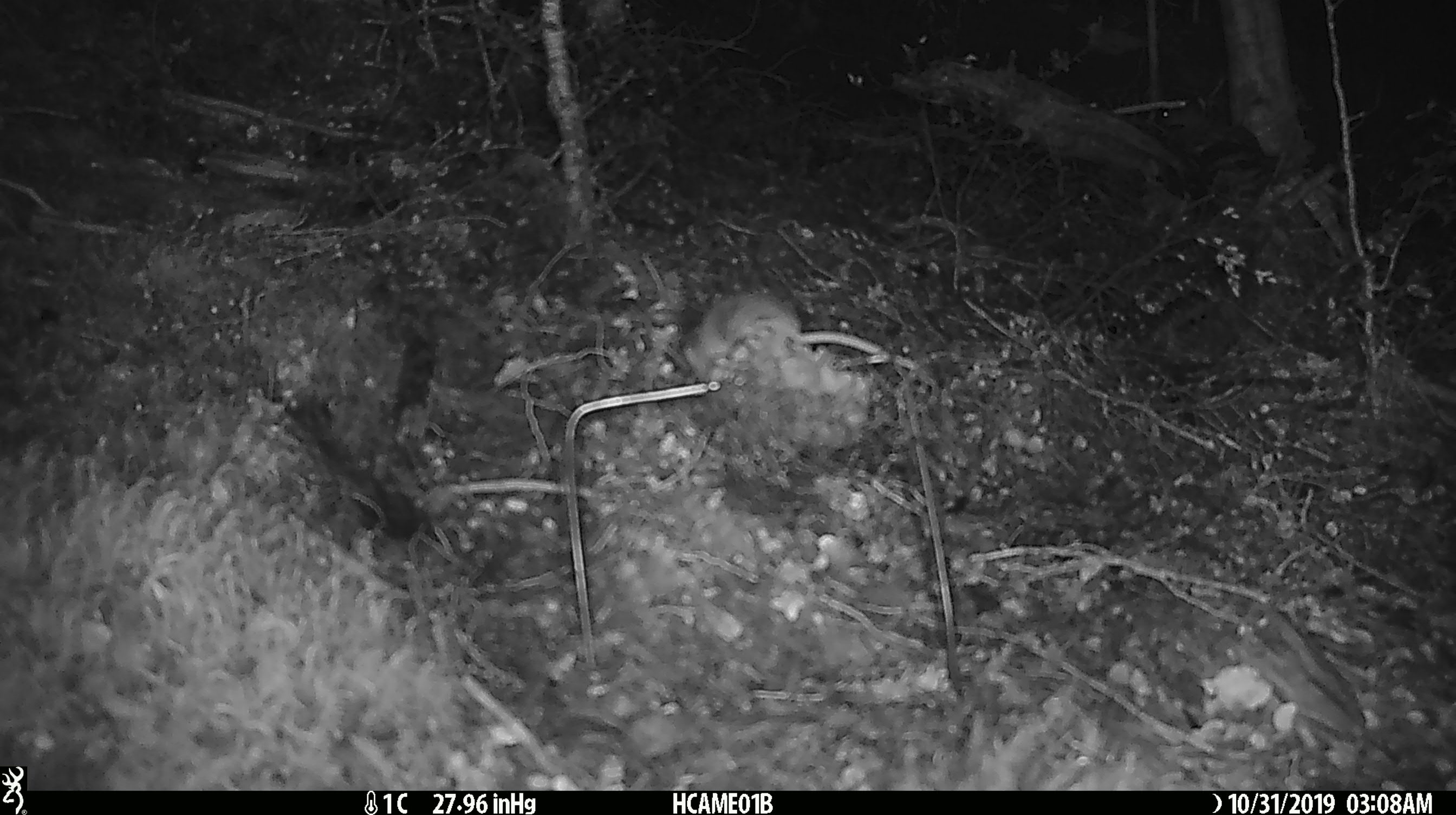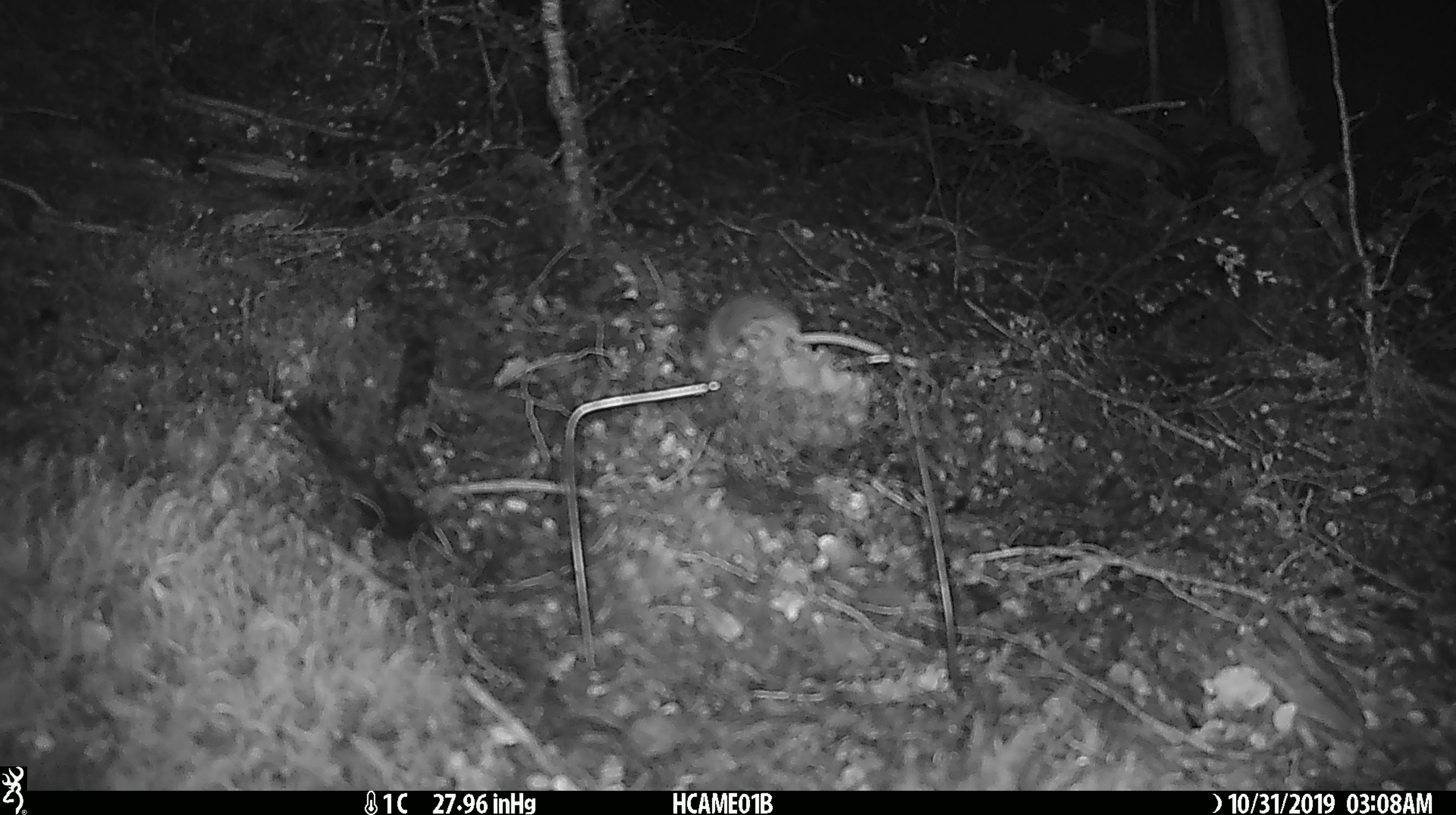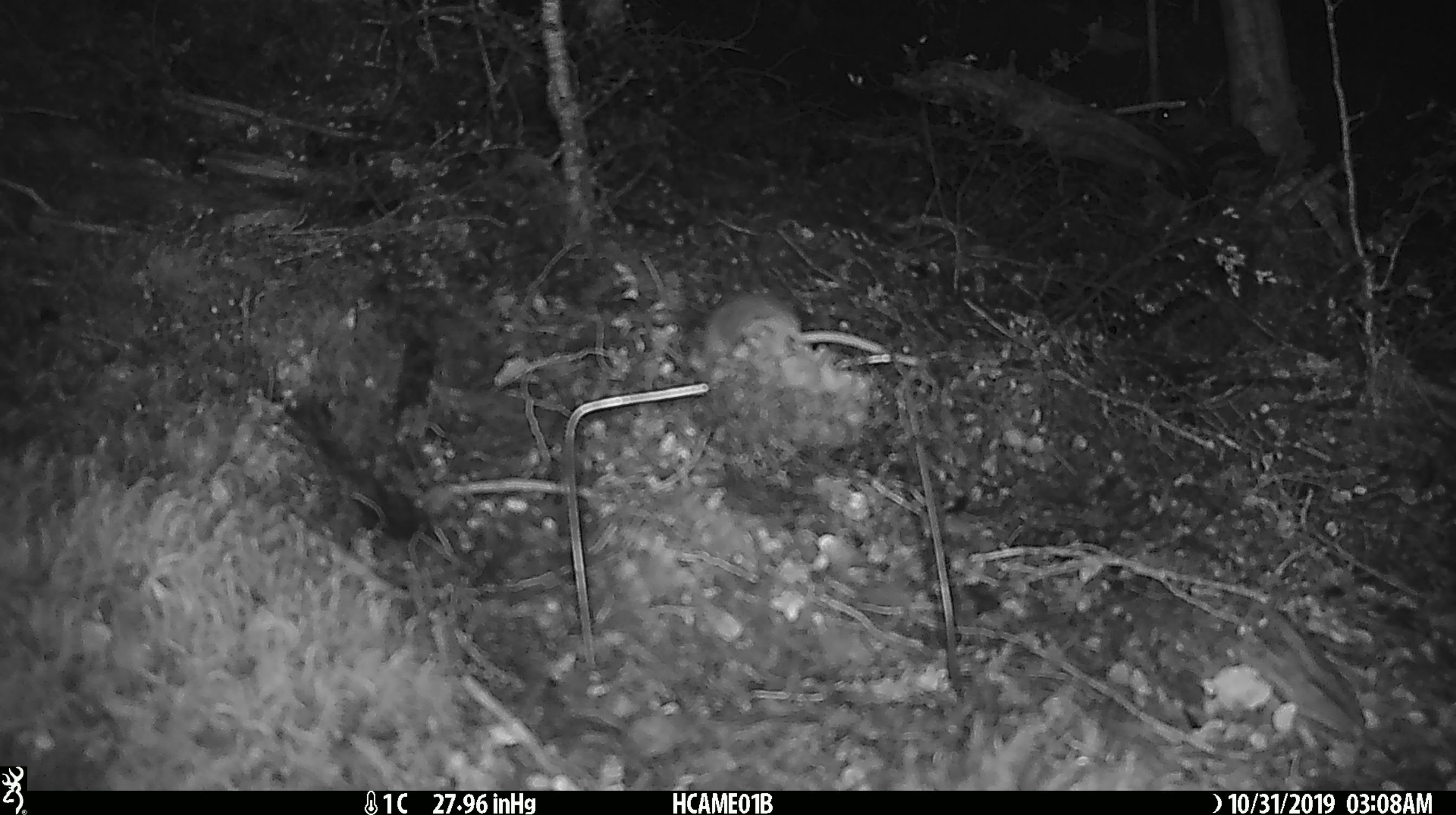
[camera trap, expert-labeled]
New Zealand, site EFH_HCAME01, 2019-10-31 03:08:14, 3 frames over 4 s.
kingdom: Animalia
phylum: Chordata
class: Mammalia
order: Rodentia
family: Muridae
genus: Mus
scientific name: Mus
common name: mouse